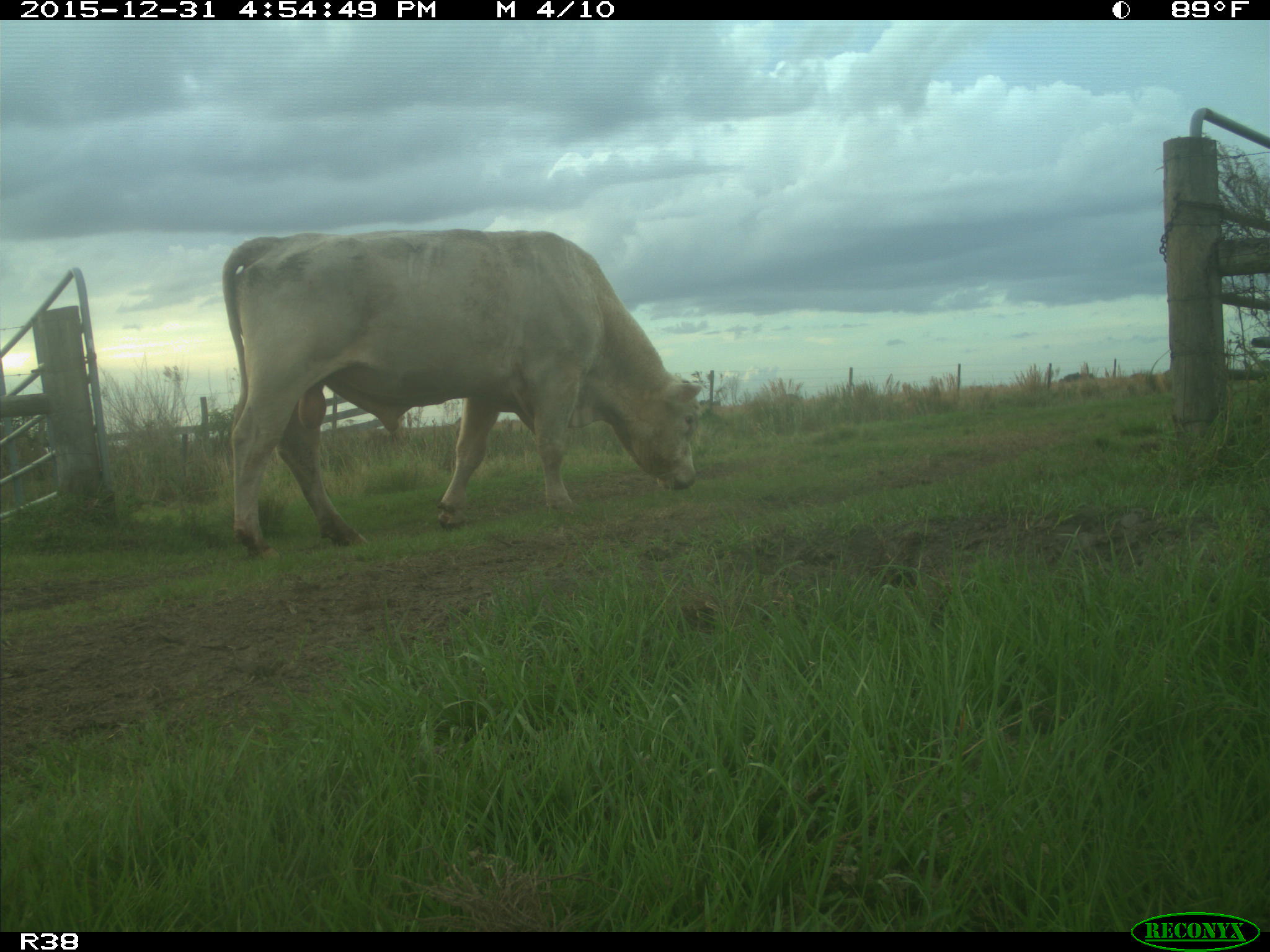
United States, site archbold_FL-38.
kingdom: Animalia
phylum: Chordata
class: Mammalia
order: Artiodactyla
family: Bovidae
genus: Bos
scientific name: Bos taurus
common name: domestic cow